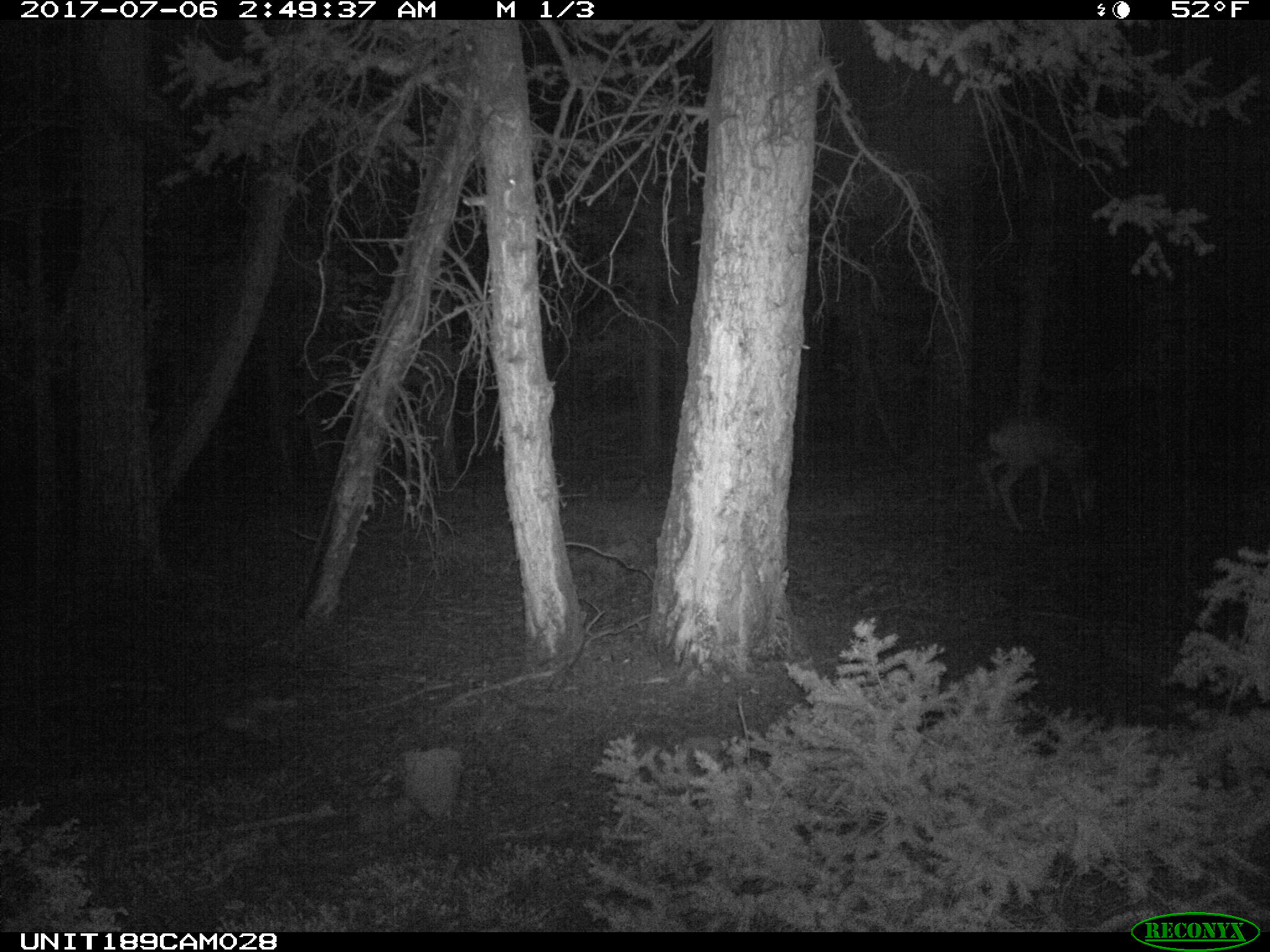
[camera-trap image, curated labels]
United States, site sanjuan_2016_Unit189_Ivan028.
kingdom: Animalia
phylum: Chordata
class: Mammalia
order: Artiodactyla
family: Cervidae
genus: Odocoileus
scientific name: Odocoileus hemionus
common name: mule deer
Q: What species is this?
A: Odocoileus hemionus (mule deer).